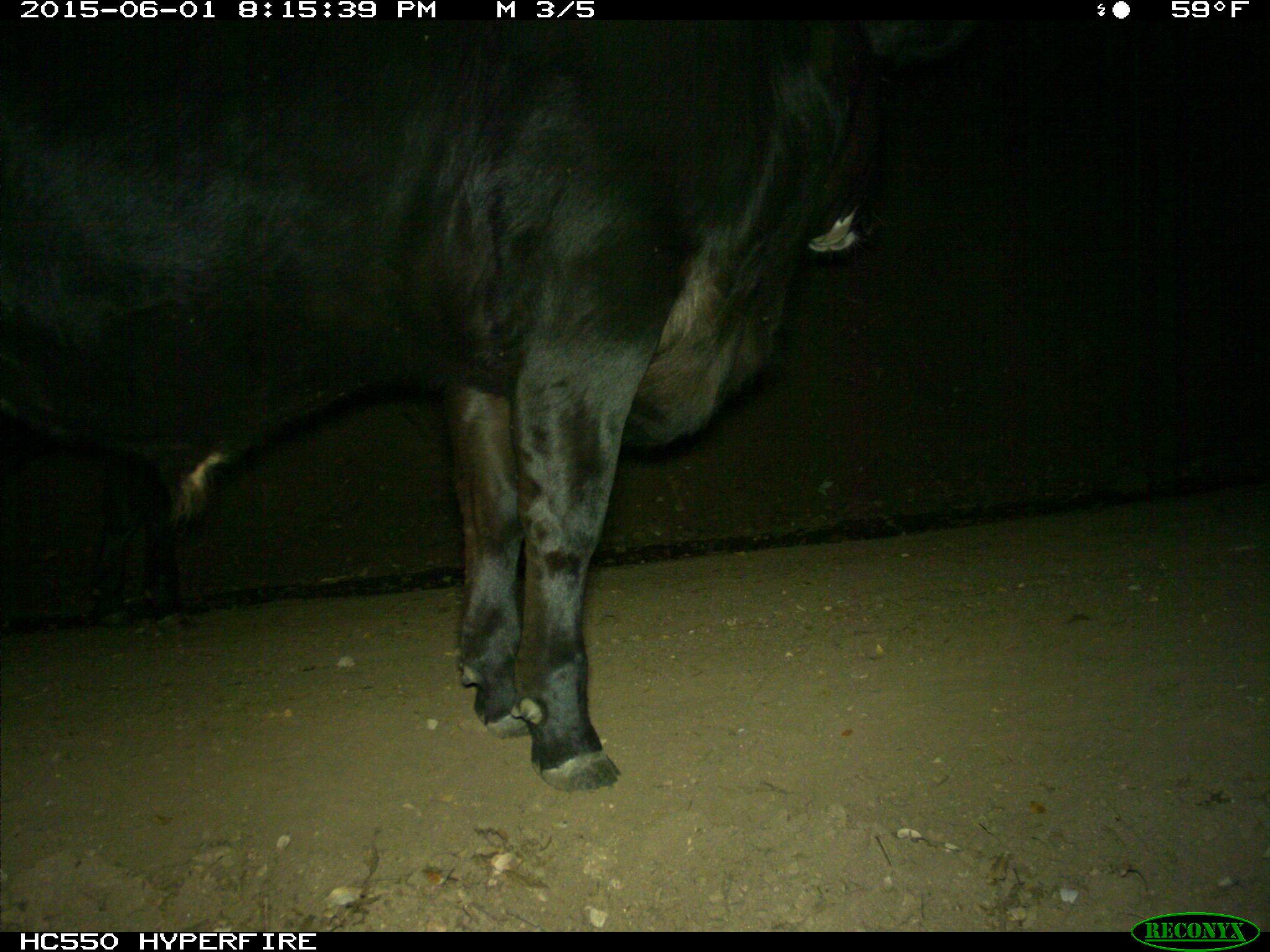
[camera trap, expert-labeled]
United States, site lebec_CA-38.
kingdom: Animalia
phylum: Chordata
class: Mammalia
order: Artiodactyla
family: Bovidae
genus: Bos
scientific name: Bos taurus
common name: domestic cow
Bos taurus (domestic cow).